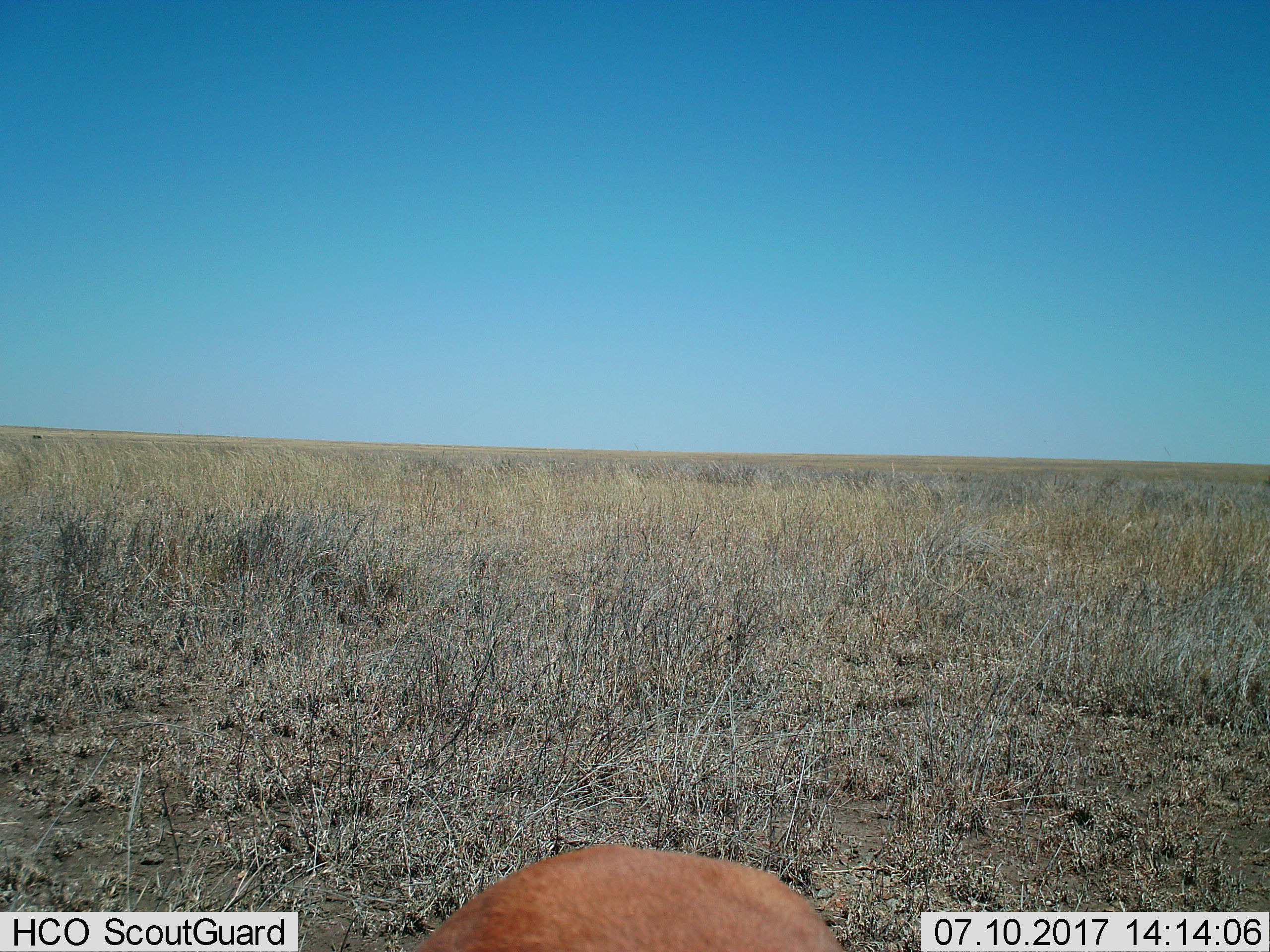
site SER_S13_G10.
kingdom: Animalia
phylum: Chordata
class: Mammalia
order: Artiodactyla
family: Bovidae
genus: Eudorcas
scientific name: Eudorcas thomsonii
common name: thomson's gazelle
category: gazellethomsons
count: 1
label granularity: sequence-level